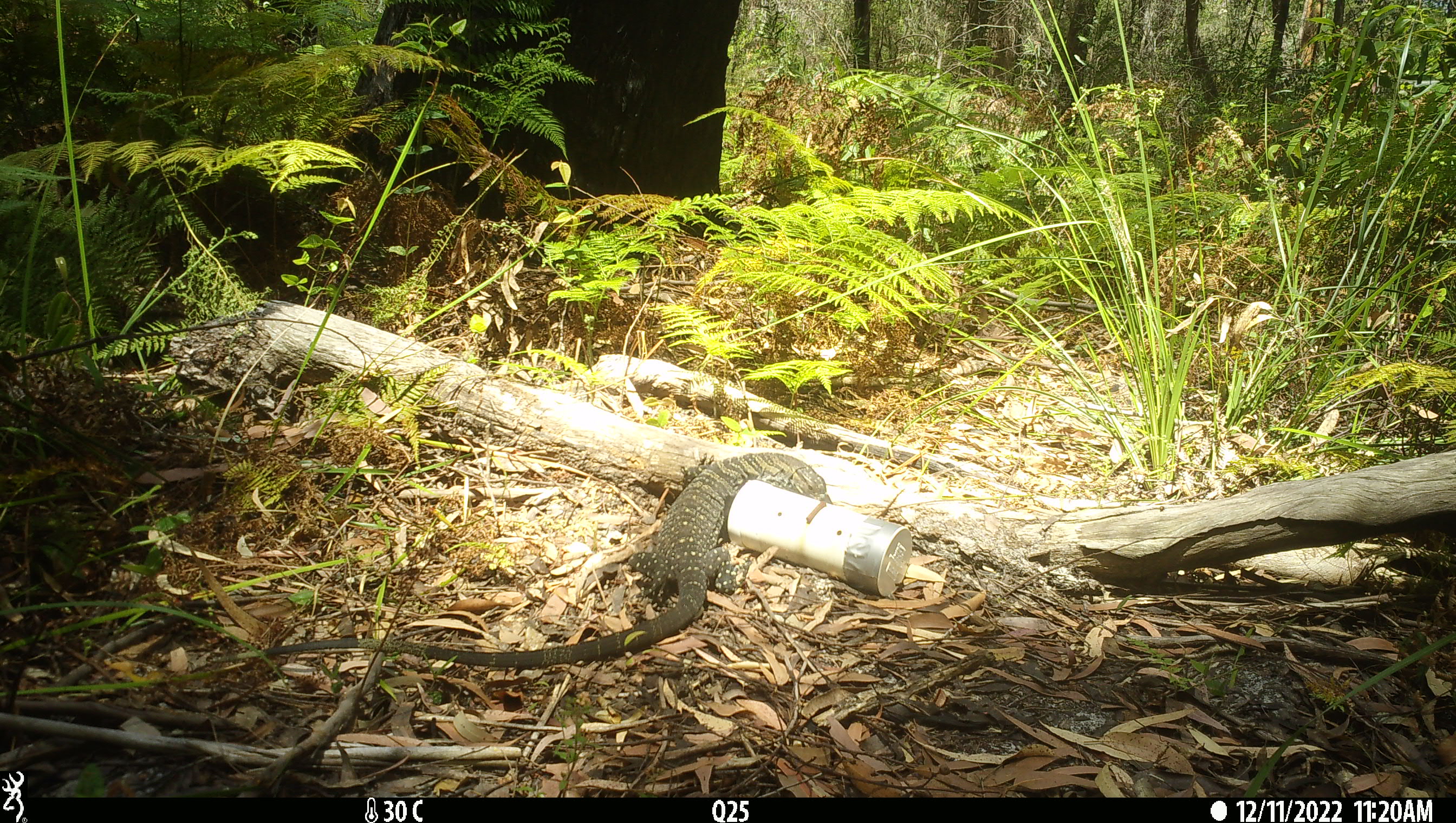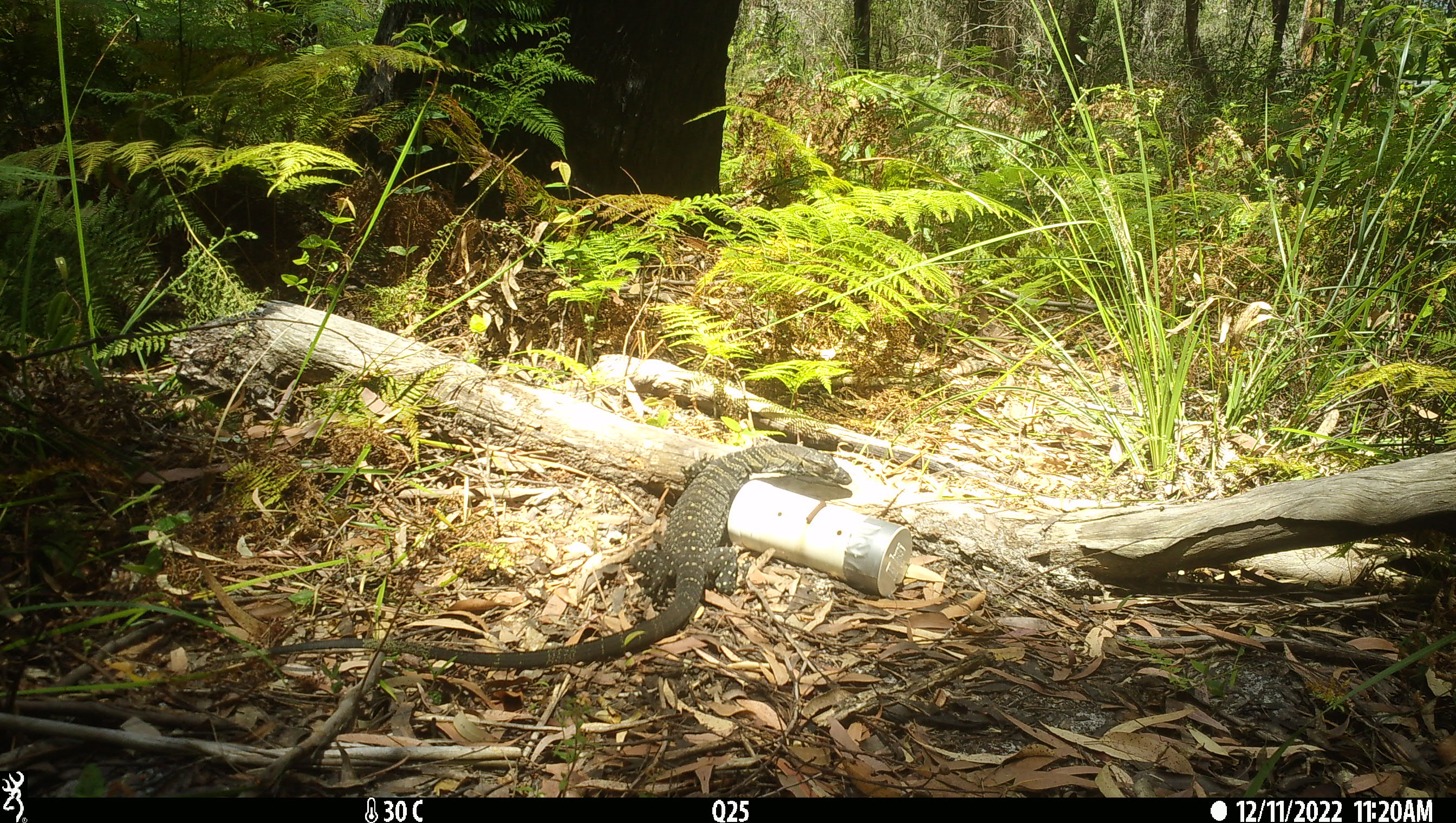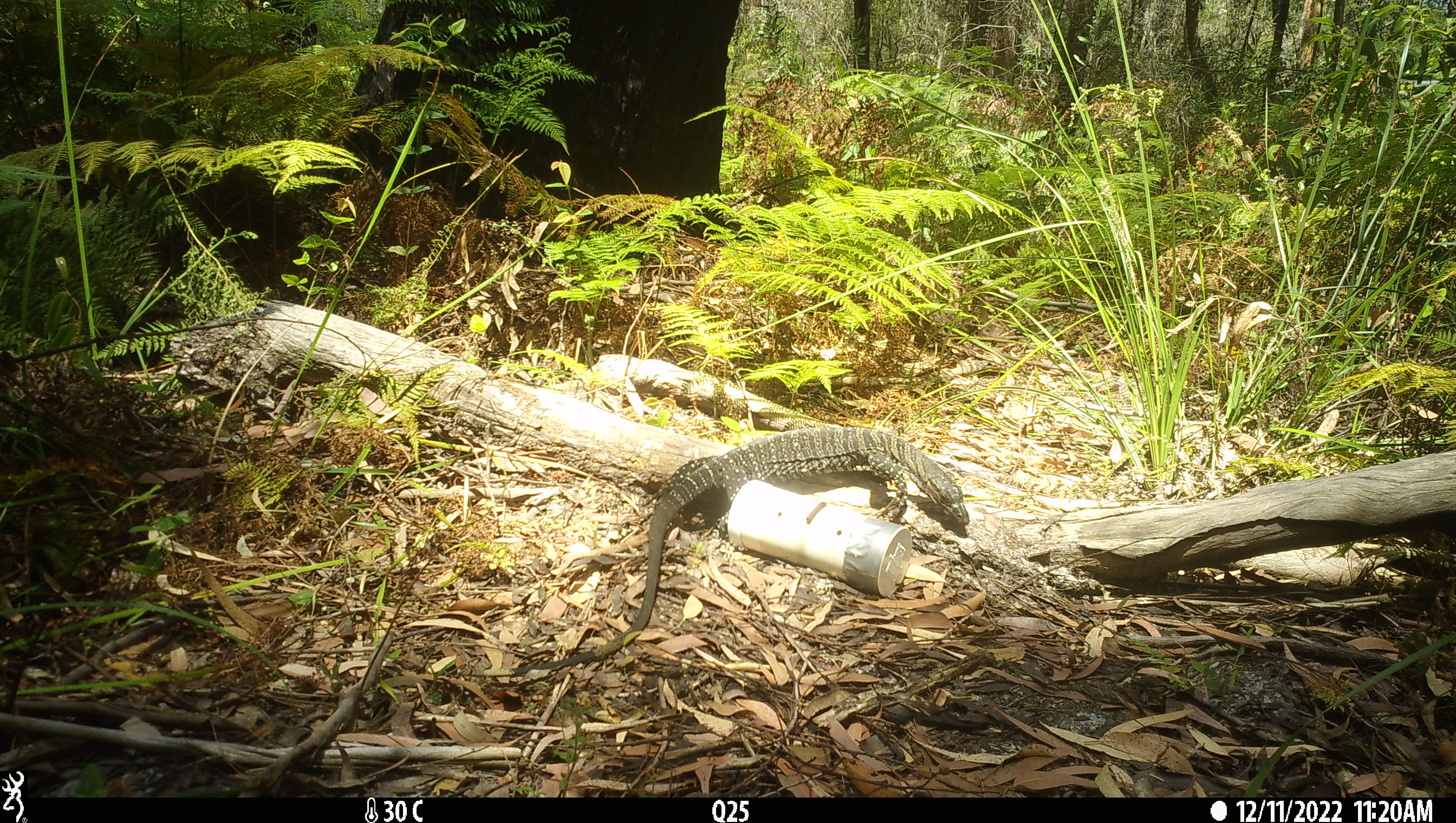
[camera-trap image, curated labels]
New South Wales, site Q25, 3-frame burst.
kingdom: Animalia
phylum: Chordata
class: Reptilia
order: Squamata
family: Varanidae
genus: Varanus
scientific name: Varanus varius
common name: lace monitor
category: goanna